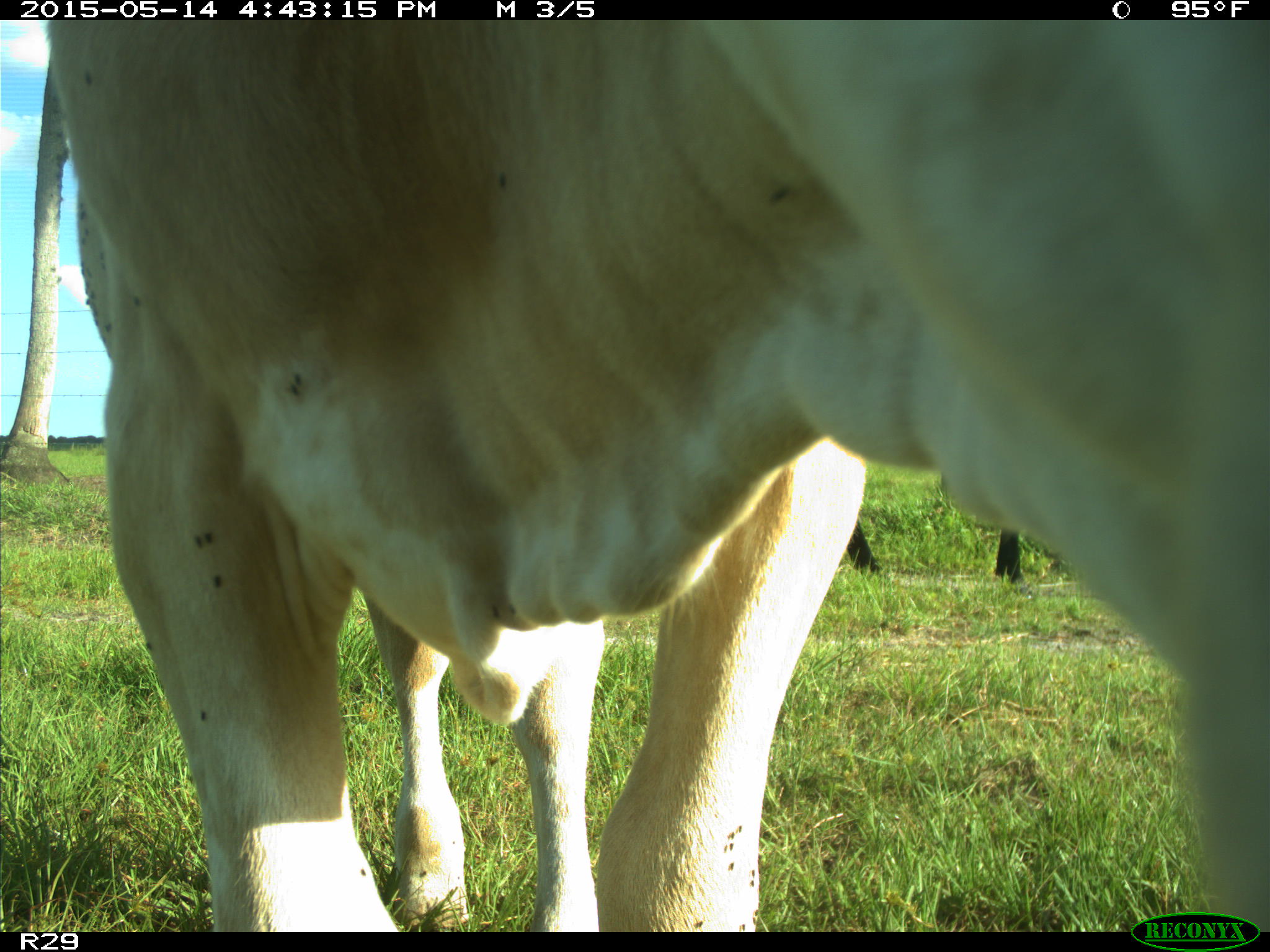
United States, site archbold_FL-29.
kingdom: Animalia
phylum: Chordata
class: Mammalia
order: Artiodactyla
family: Bovidae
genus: Bos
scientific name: Bos taurus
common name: domestic cow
Bos taurus (domestic cow).